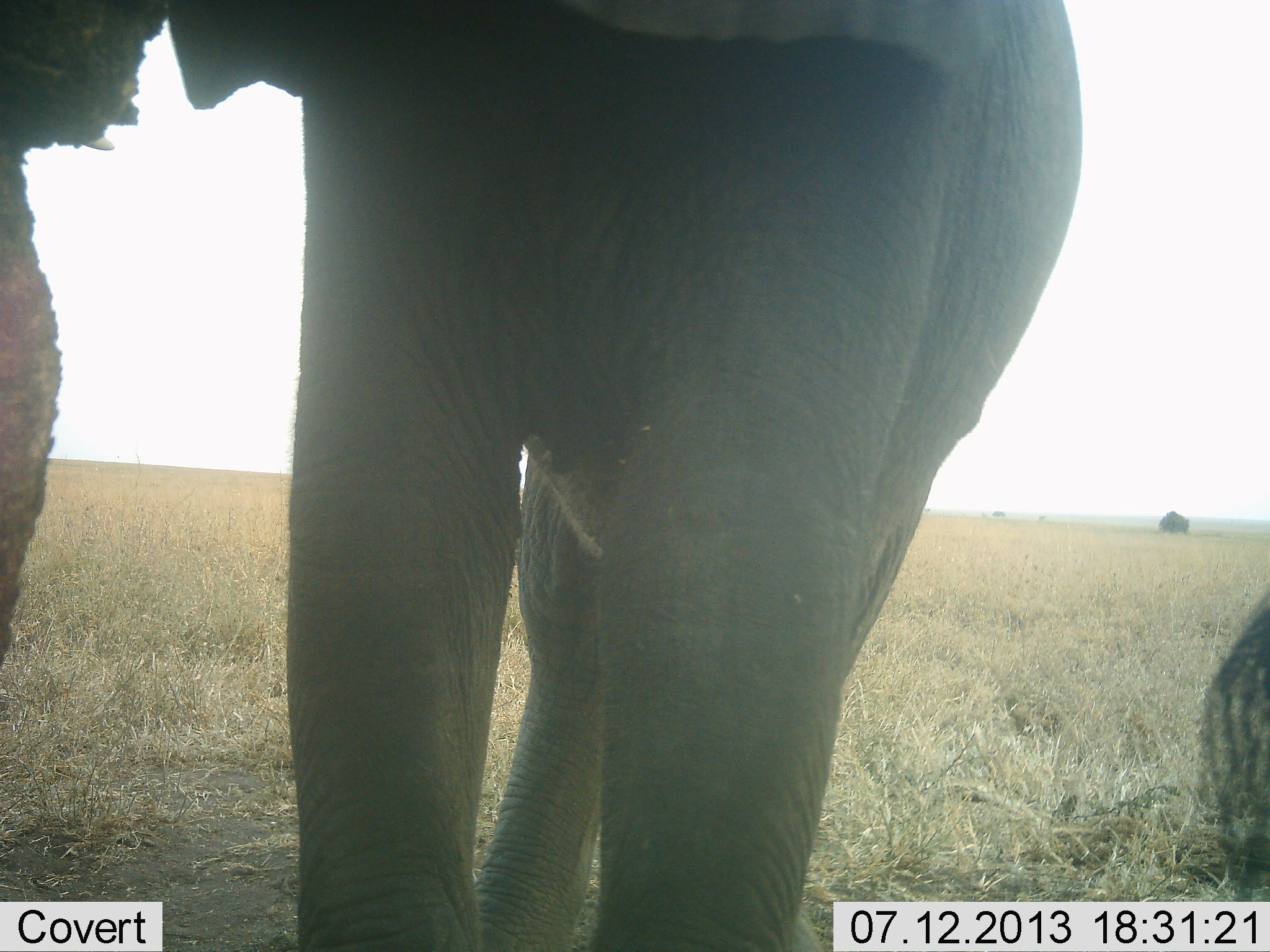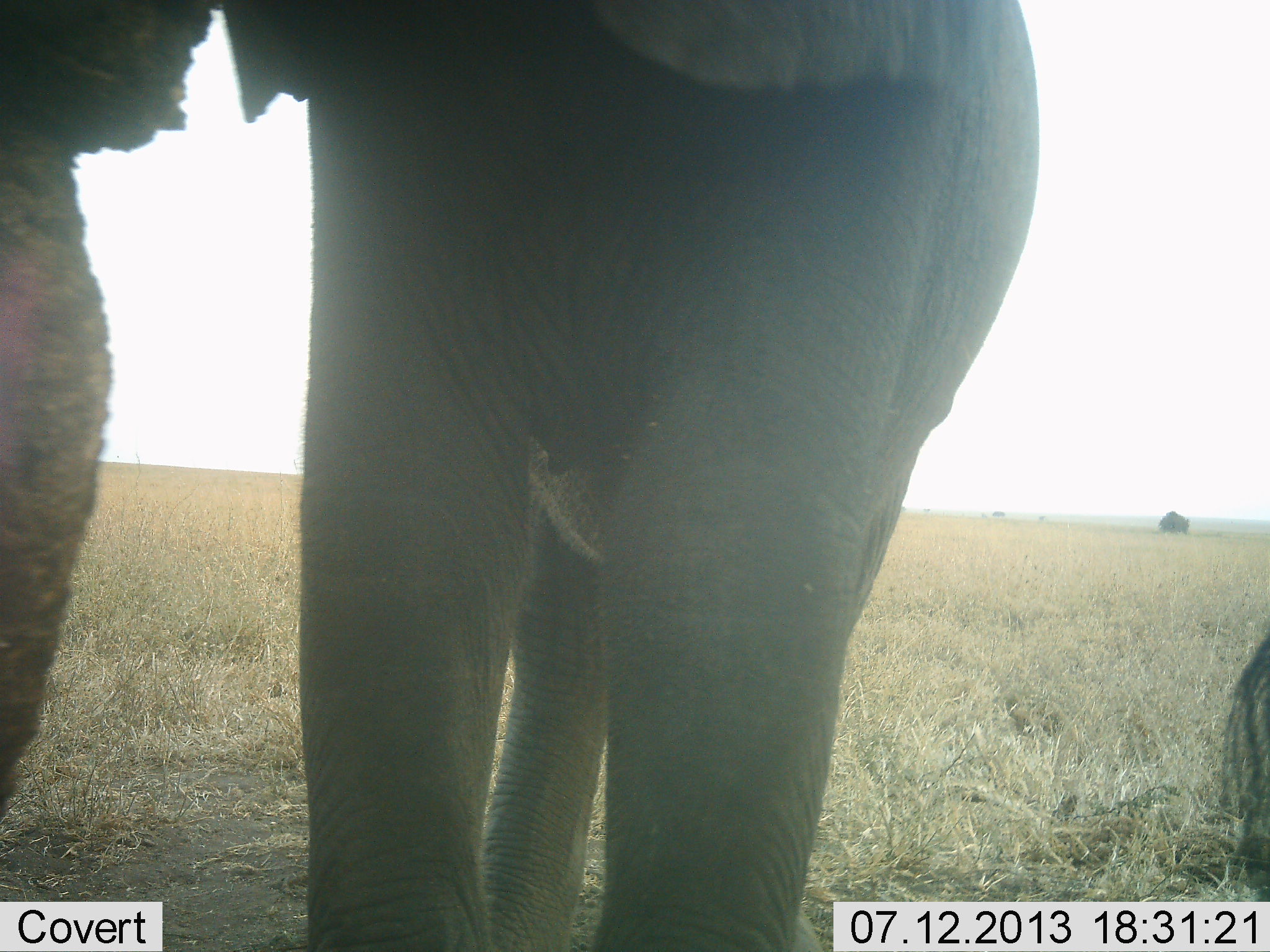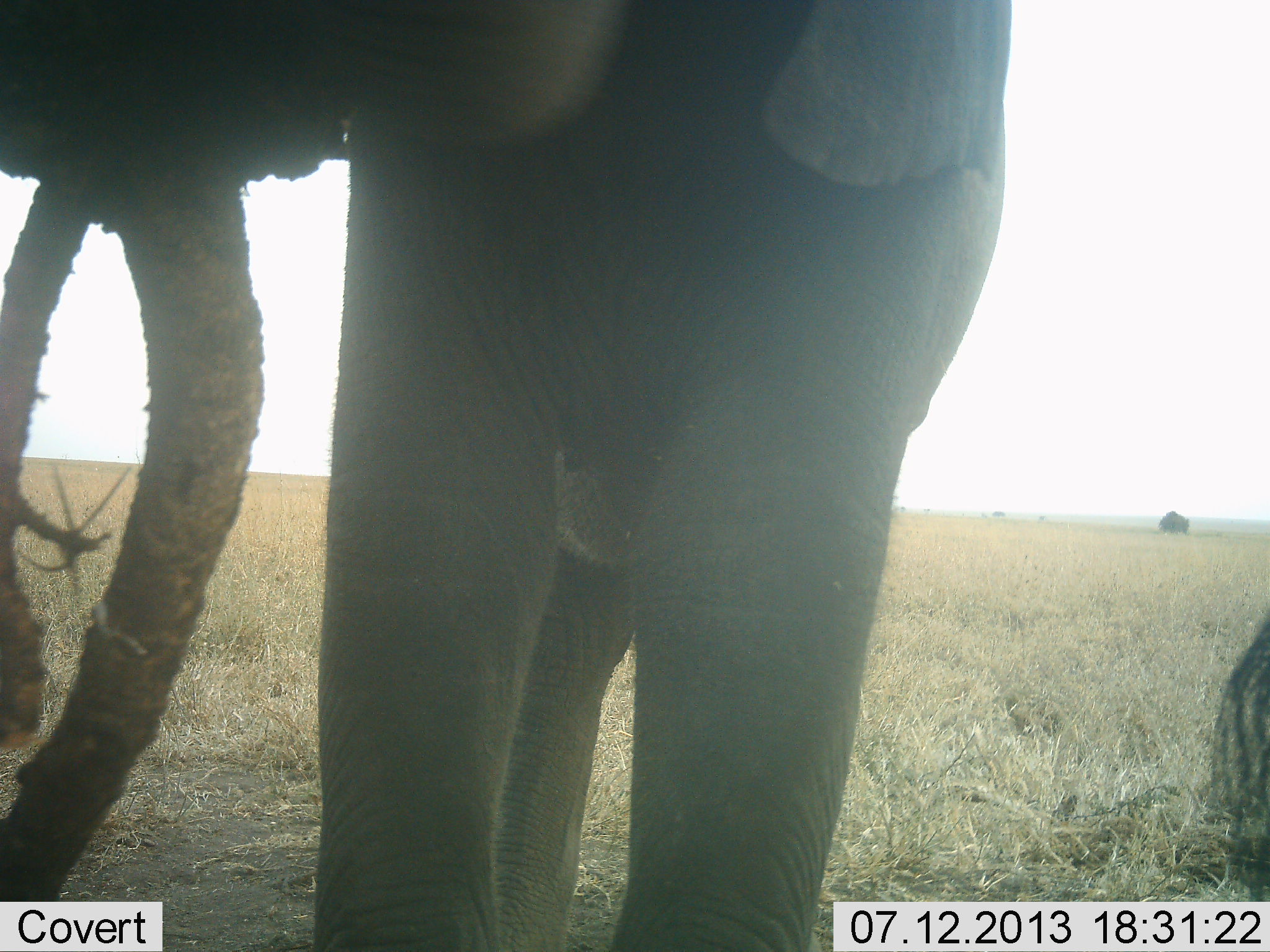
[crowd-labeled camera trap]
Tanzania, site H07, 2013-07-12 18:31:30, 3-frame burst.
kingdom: Animalia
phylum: Chordata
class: Mammalia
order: Proboscidea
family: Elephantidae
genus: Loxodonta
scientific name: Loxodonta africana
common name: african bush elephant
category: elephant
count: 2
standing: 70%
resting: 0%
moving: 20%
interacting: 20%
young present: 0%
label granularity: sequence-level